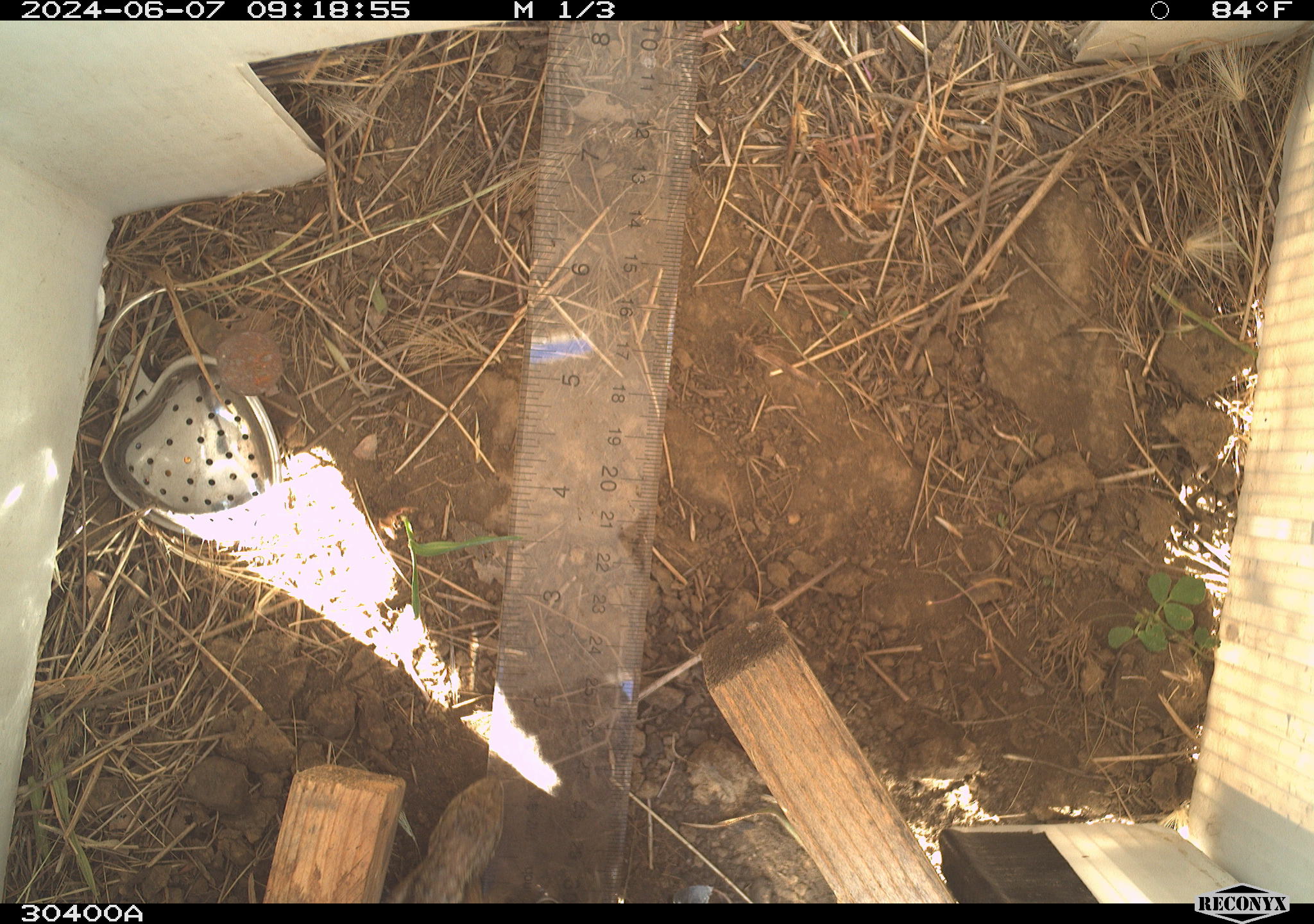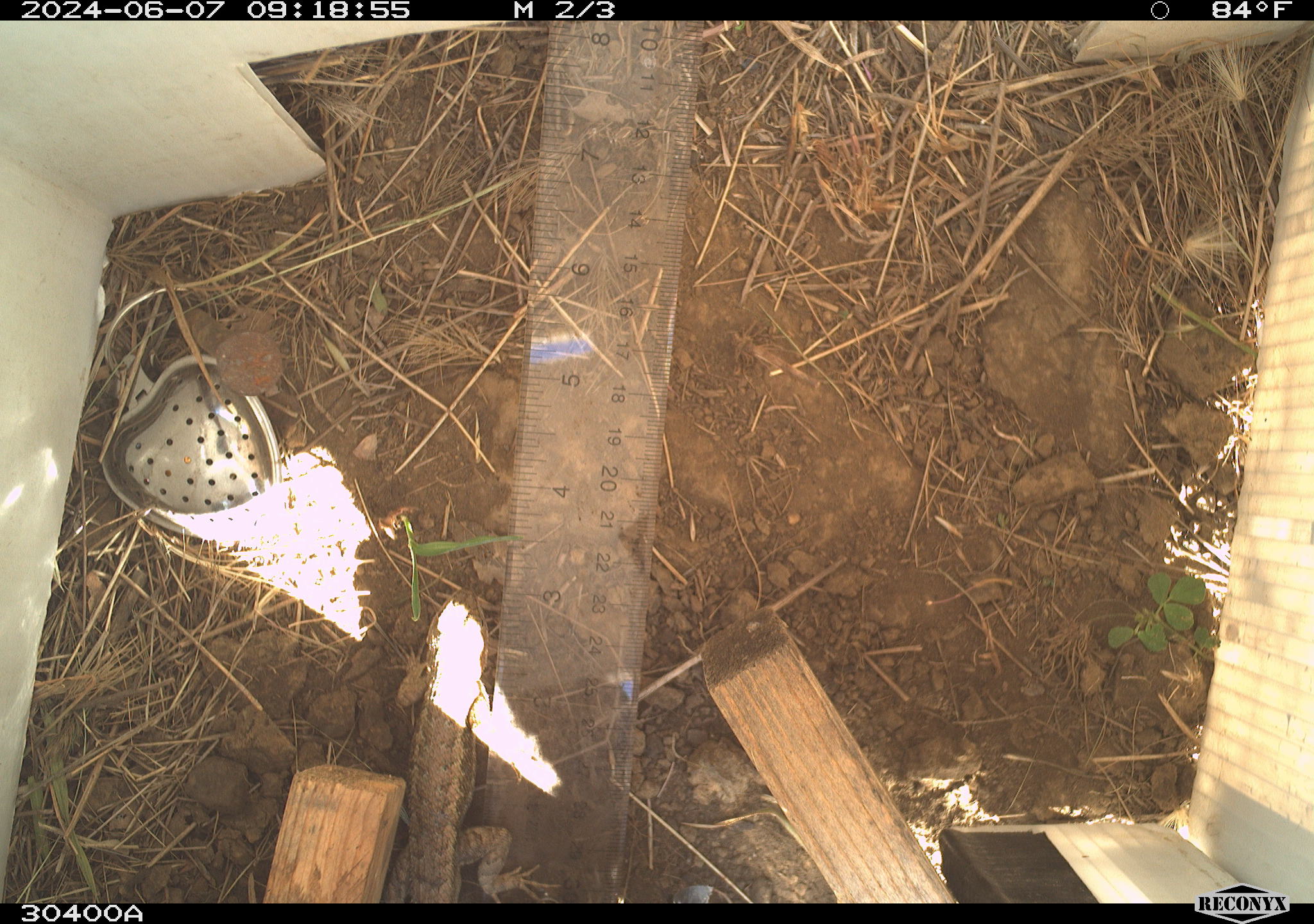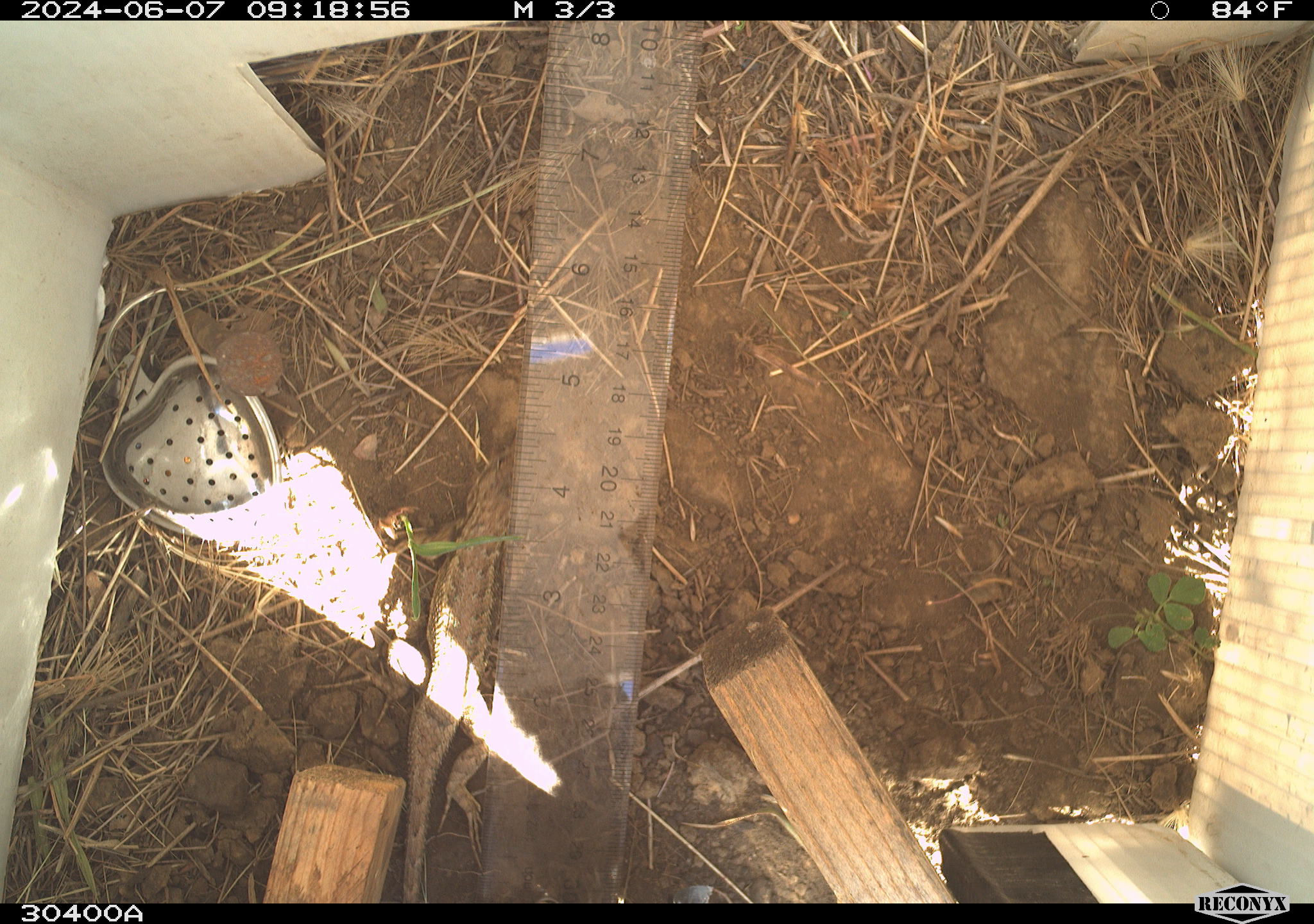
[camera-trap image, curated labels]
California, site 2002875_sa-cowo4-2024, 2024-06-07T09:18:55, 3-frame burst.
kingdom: Animalia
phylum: Chordata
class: Reptilia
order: Squamata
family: Phrynosomatidae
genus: Sceloporus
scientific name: Sceloporus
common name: spiny lizards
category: sceloporus species